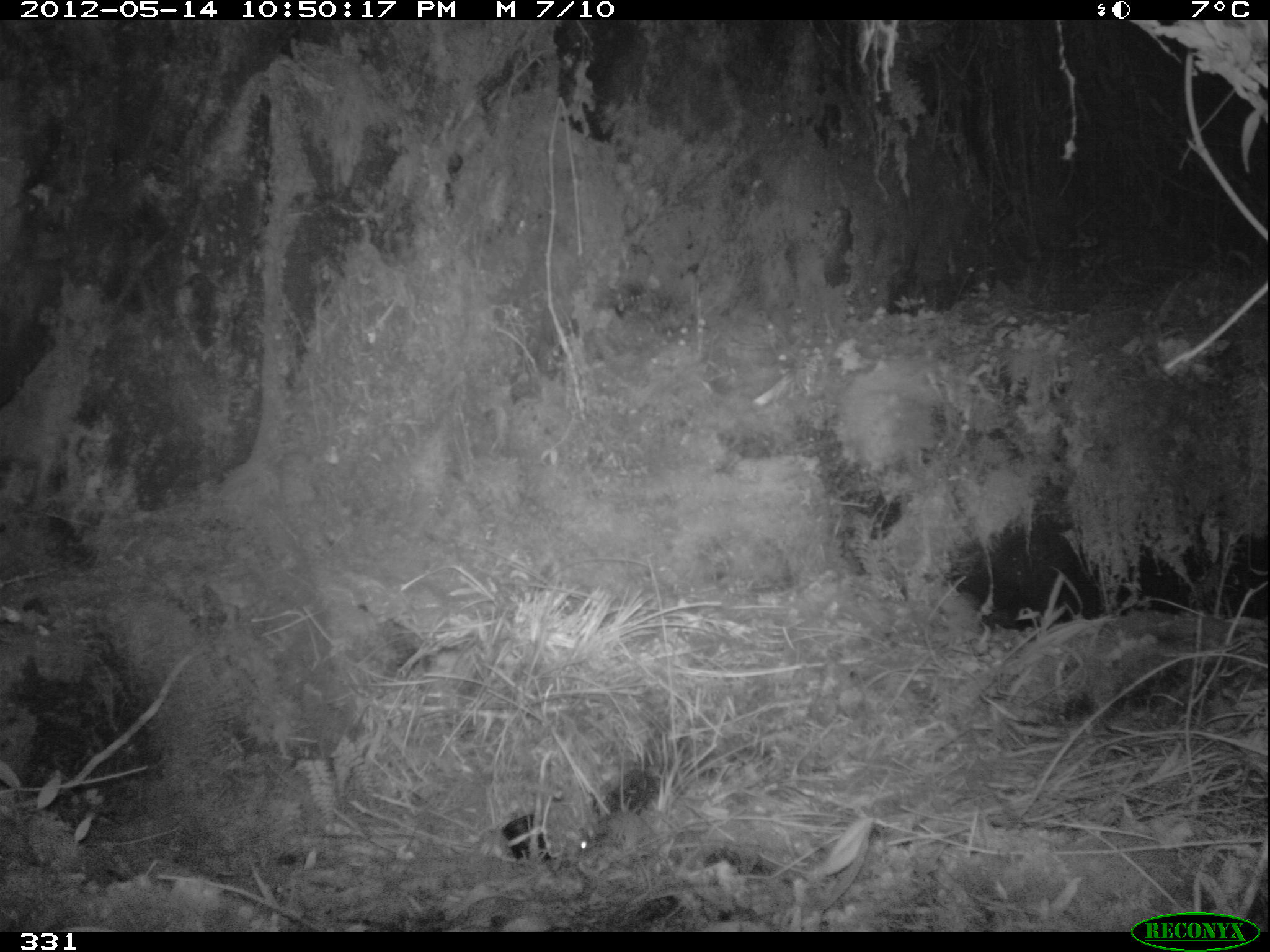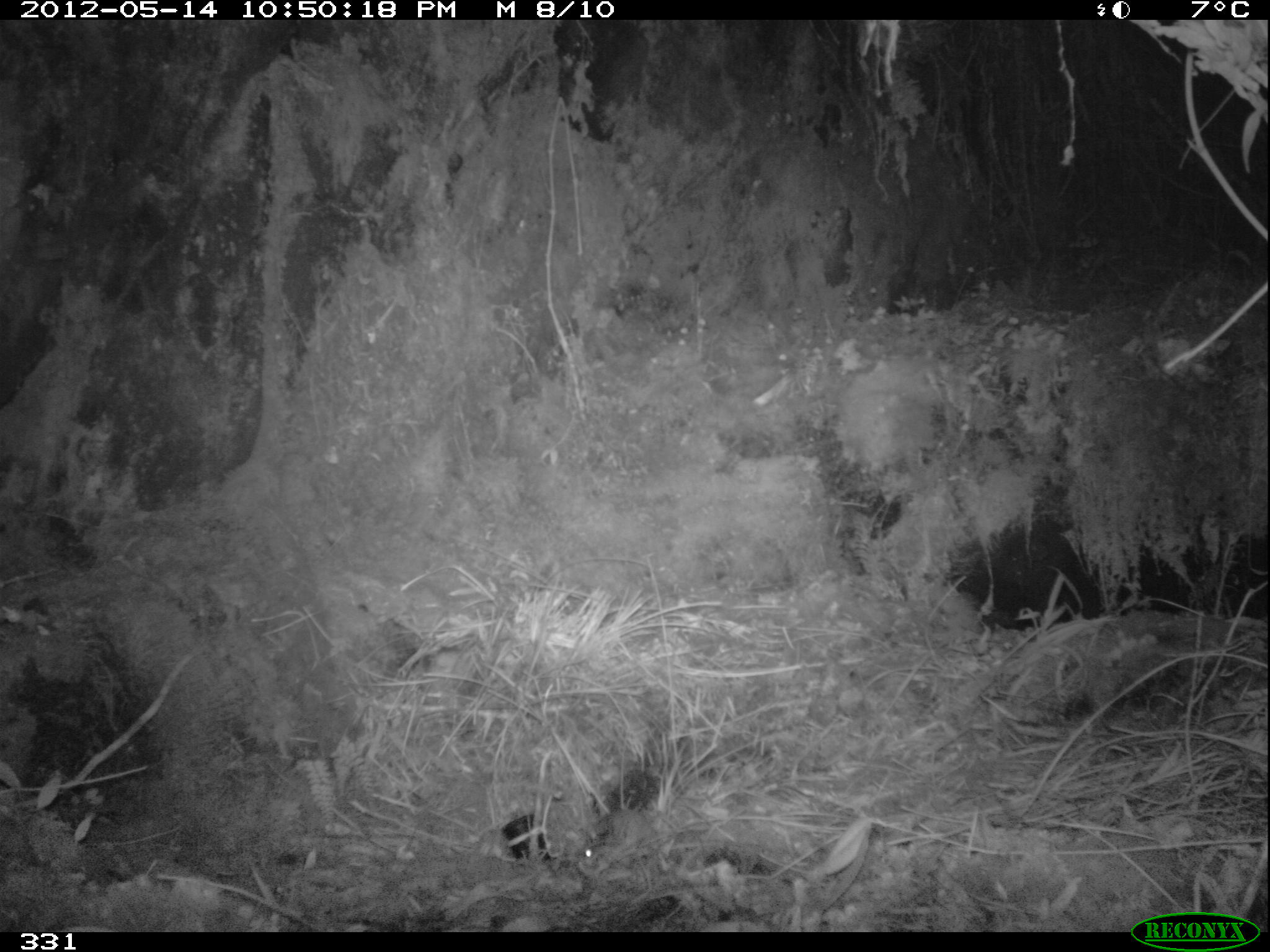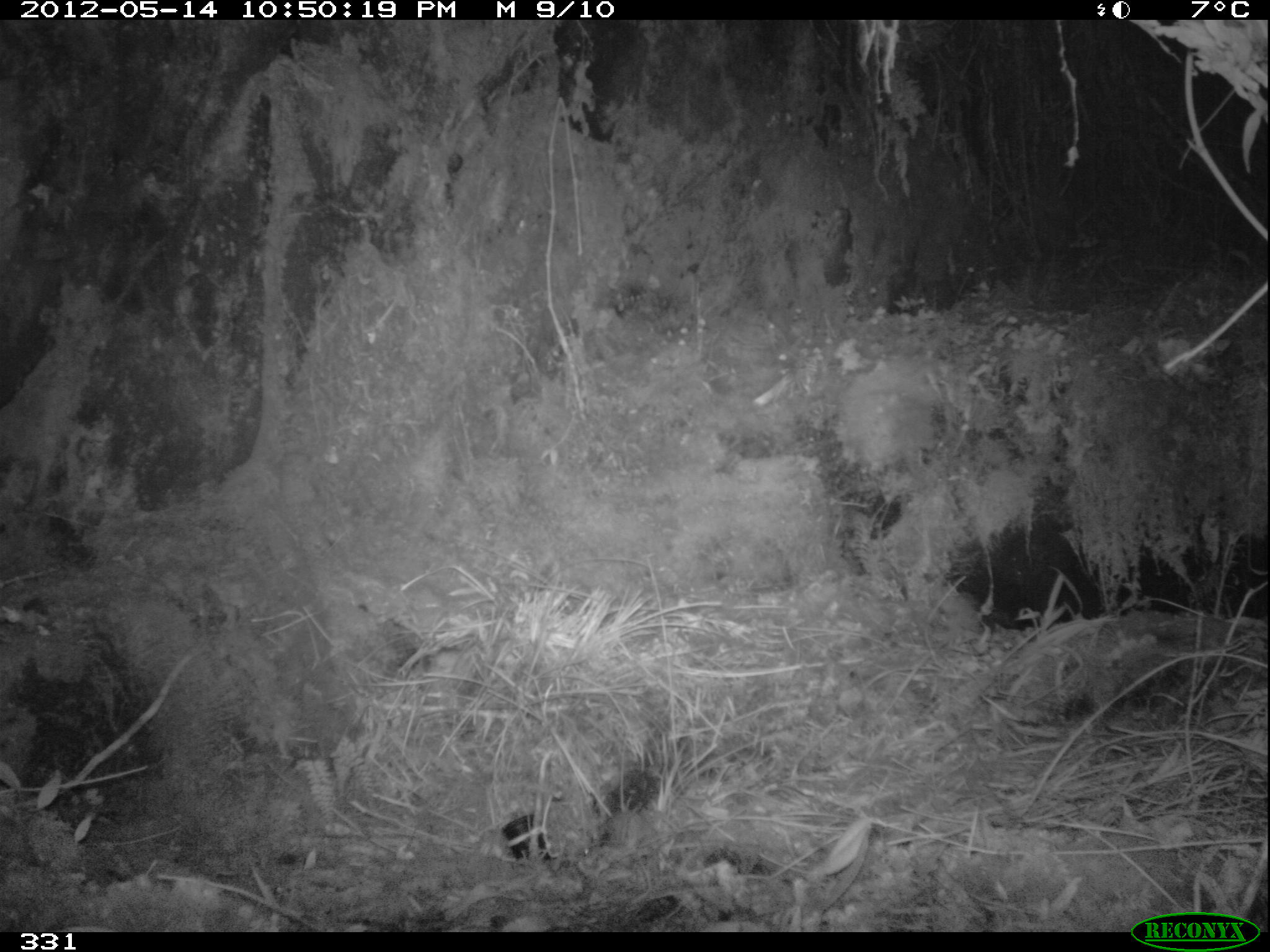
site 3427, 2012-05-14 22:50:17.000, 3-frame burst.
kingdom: Animalia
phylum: Chordata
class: Mammalia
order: Rodentia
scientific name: Rodentia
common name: rodents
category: unknown rodent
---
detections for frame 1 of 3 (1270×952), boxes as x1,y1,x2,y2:
unknown rodent: 575,807,665,859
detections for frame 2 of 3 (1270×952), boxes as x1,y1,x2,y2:
unknown rodent: 580,765,667,876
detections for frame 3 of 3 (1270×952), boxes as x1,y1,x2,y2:
unknown rodent: 584,768,678,857